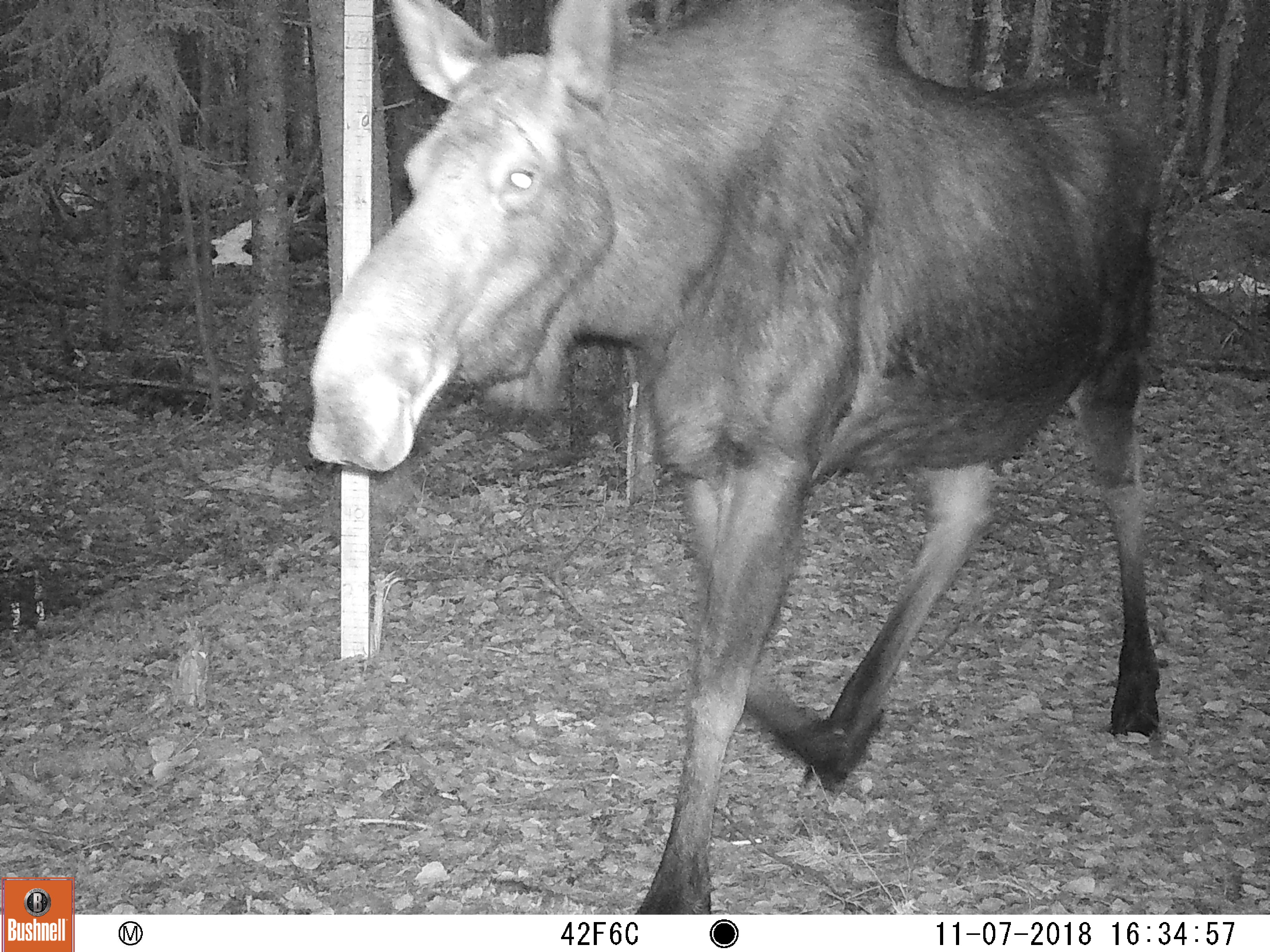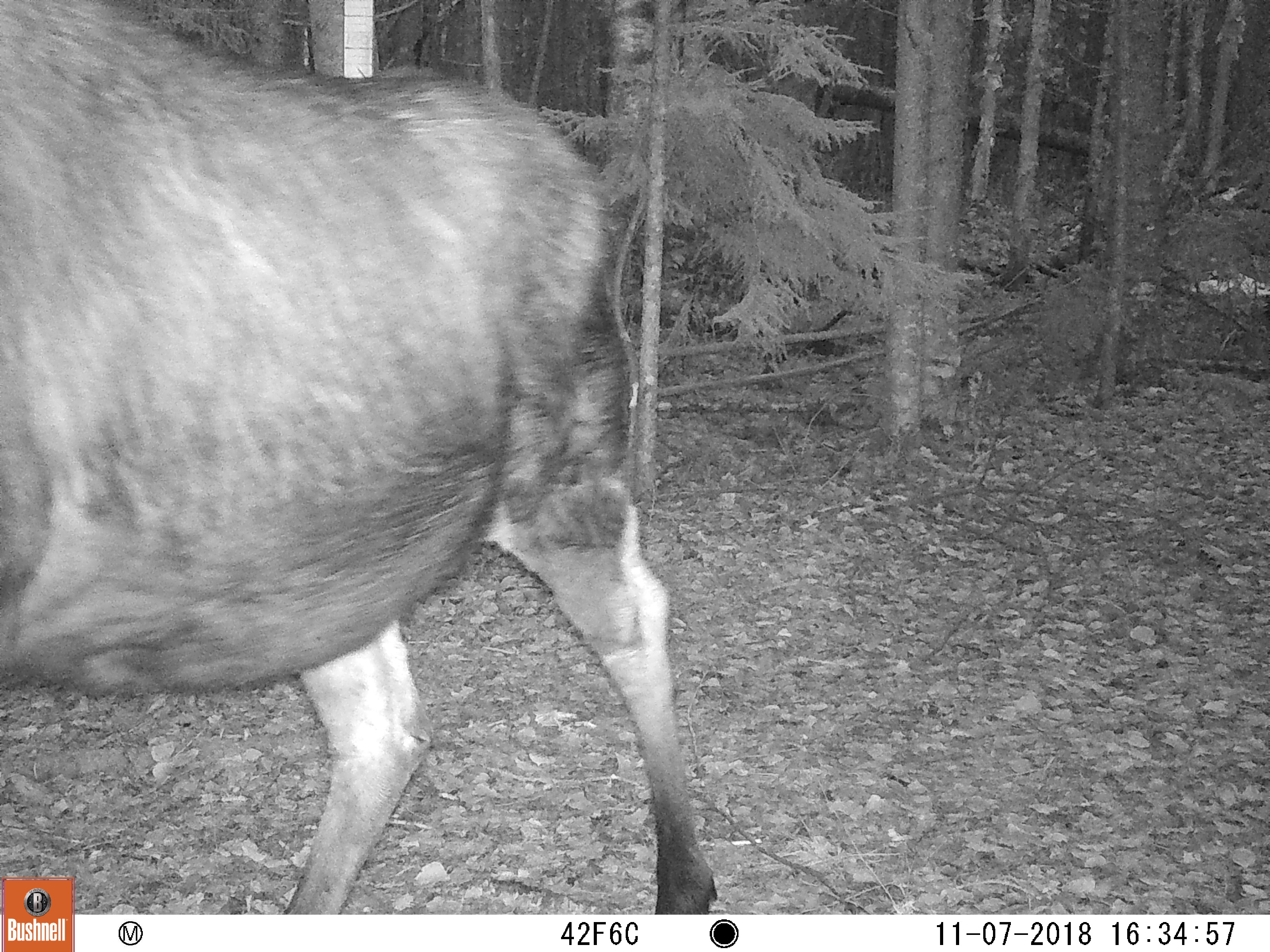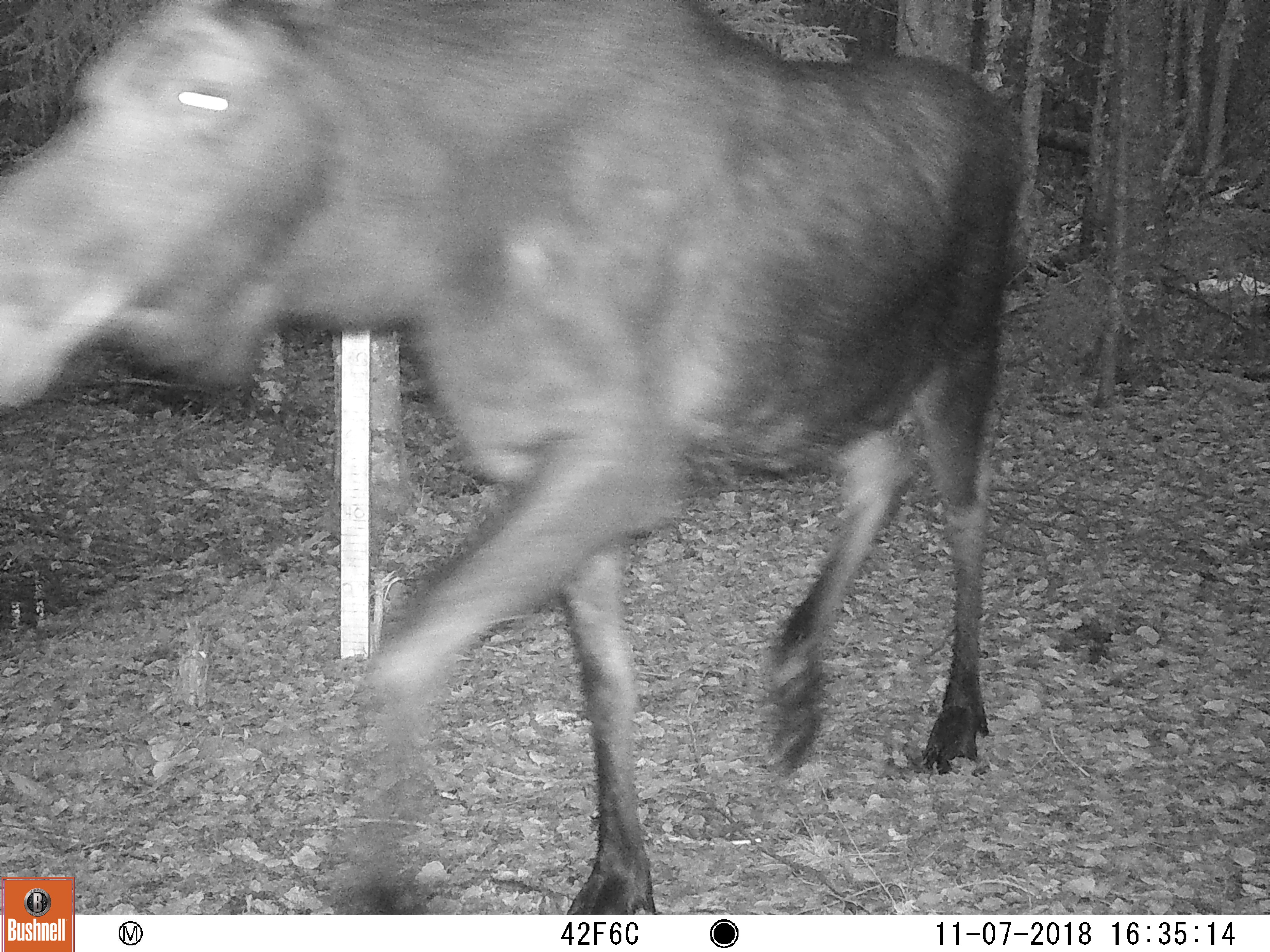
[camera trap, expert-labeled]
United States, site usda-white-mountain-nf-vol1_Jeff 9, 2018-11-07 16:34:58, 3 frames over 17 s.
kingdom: Animalia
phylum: Chordata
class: Mammalia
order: Artiodactyla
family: Cervidae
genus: Alces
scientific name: Alces alces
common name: moose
Moose (Alces alces).